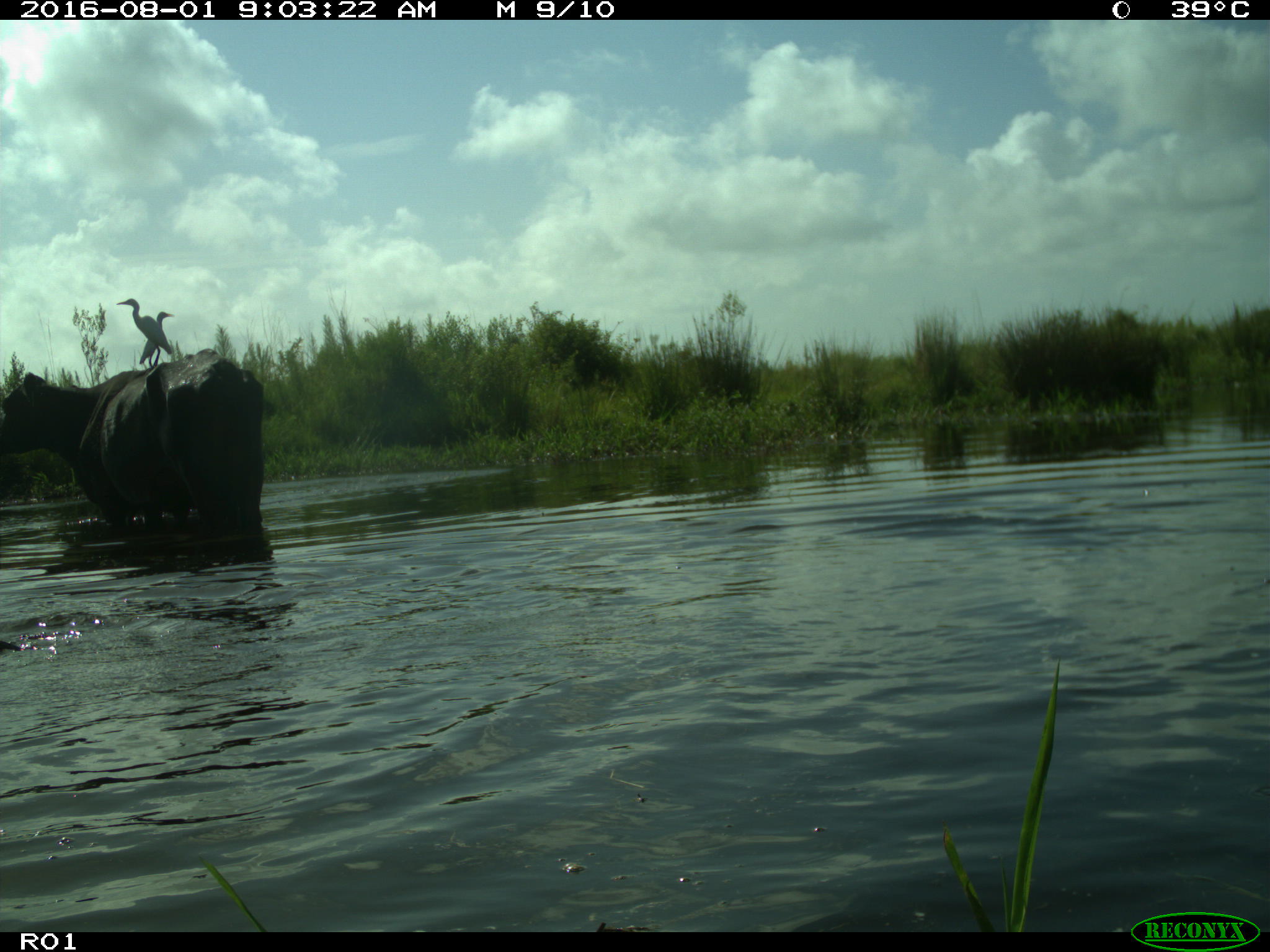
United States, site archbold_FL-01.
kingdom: Animalia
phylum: Chordata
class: Mammalia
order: Artiodactyla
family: Bovidae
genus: Bos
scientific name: Bos taurus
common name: domestic cow